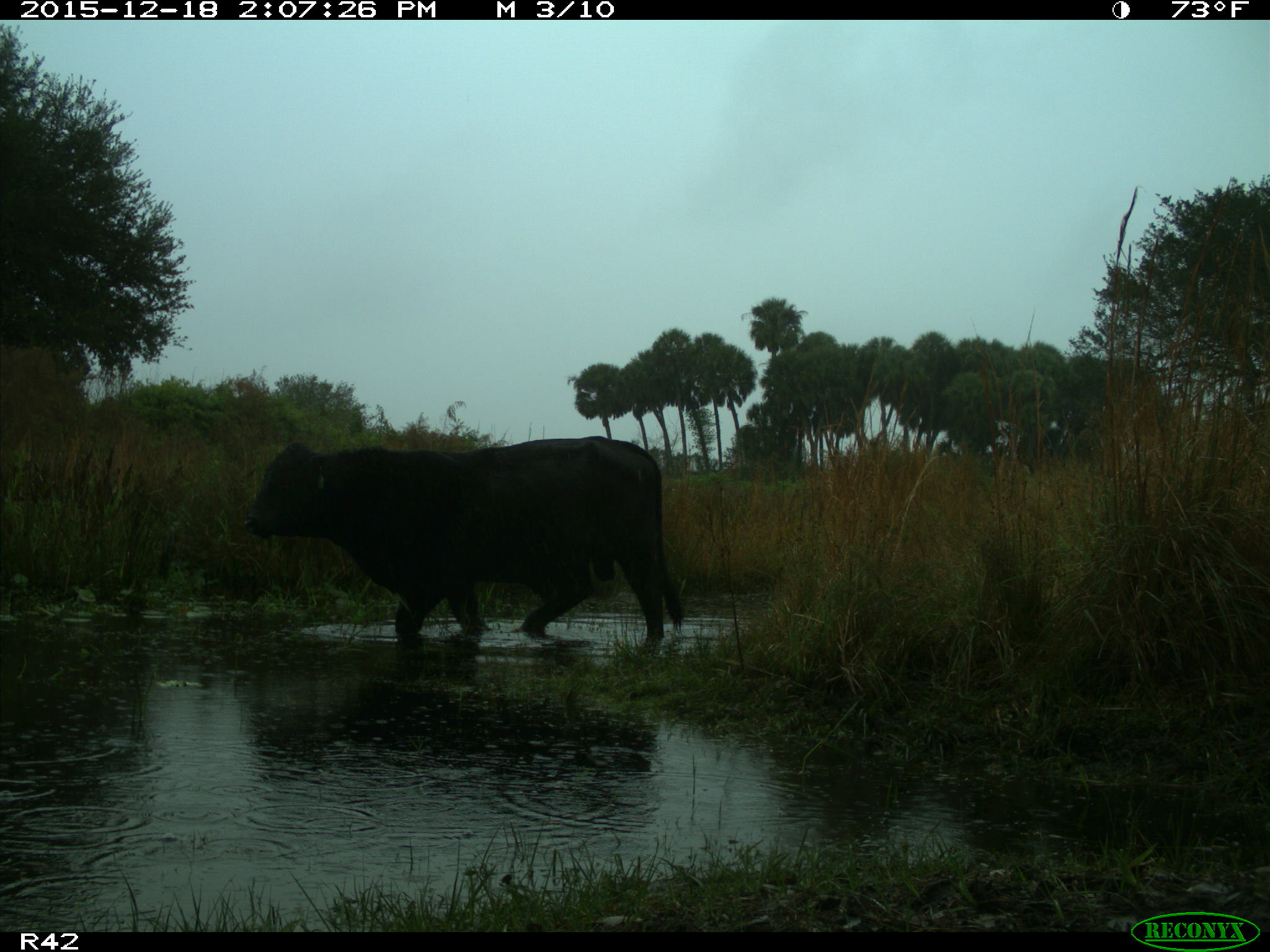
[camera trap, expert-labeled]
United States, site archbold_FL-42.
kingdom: Animalia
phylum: Chordata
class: Mammalia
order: Artiodactyla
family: Bovidae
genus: Bos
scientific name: Bos taurus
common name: domestic cow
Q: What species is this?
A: Bos taurus (domestic cow).